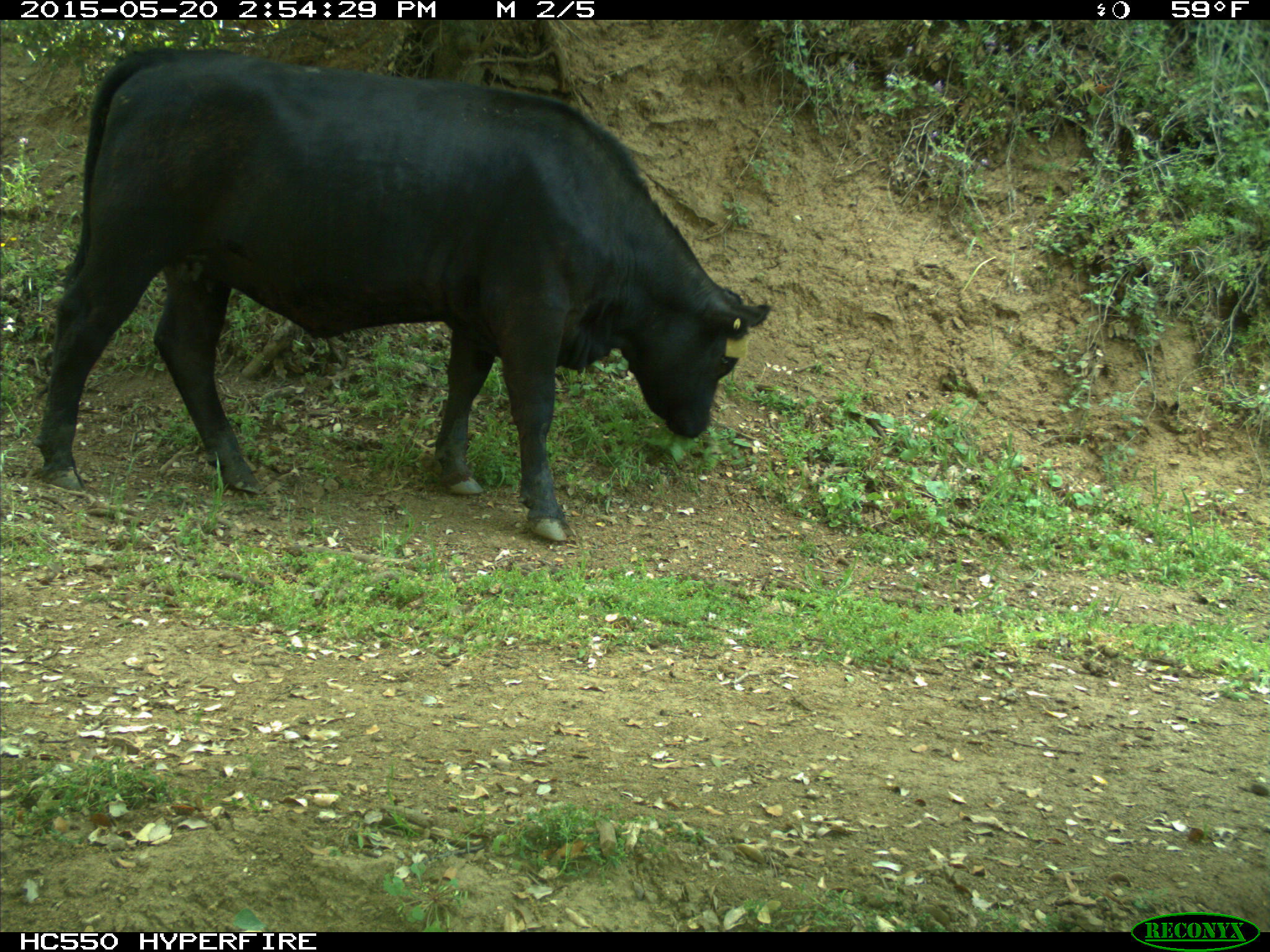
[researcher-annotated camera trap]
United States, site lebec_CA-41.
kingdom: Animalia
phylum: Chordata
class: Mammalia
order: Artiodactyla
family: Bovidae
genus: Bos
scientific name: Bos taurus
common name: domestic cow